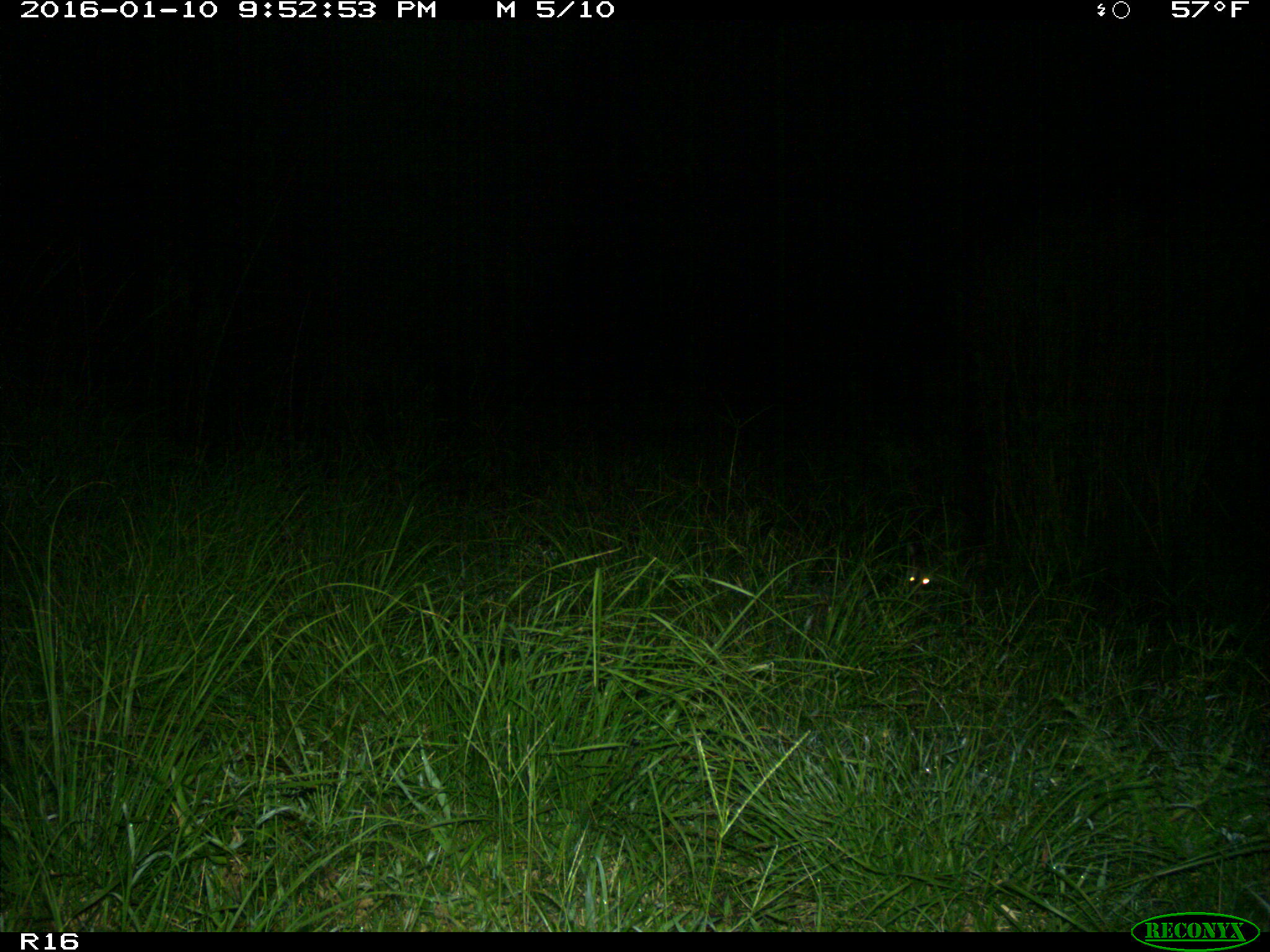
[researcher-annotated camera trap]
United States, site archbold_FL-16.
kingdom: Animalia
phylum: Chordata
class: Mammalia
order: Carnivora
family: Procyonidae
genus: Procyon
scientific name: Procyon lotor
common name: common raccoon